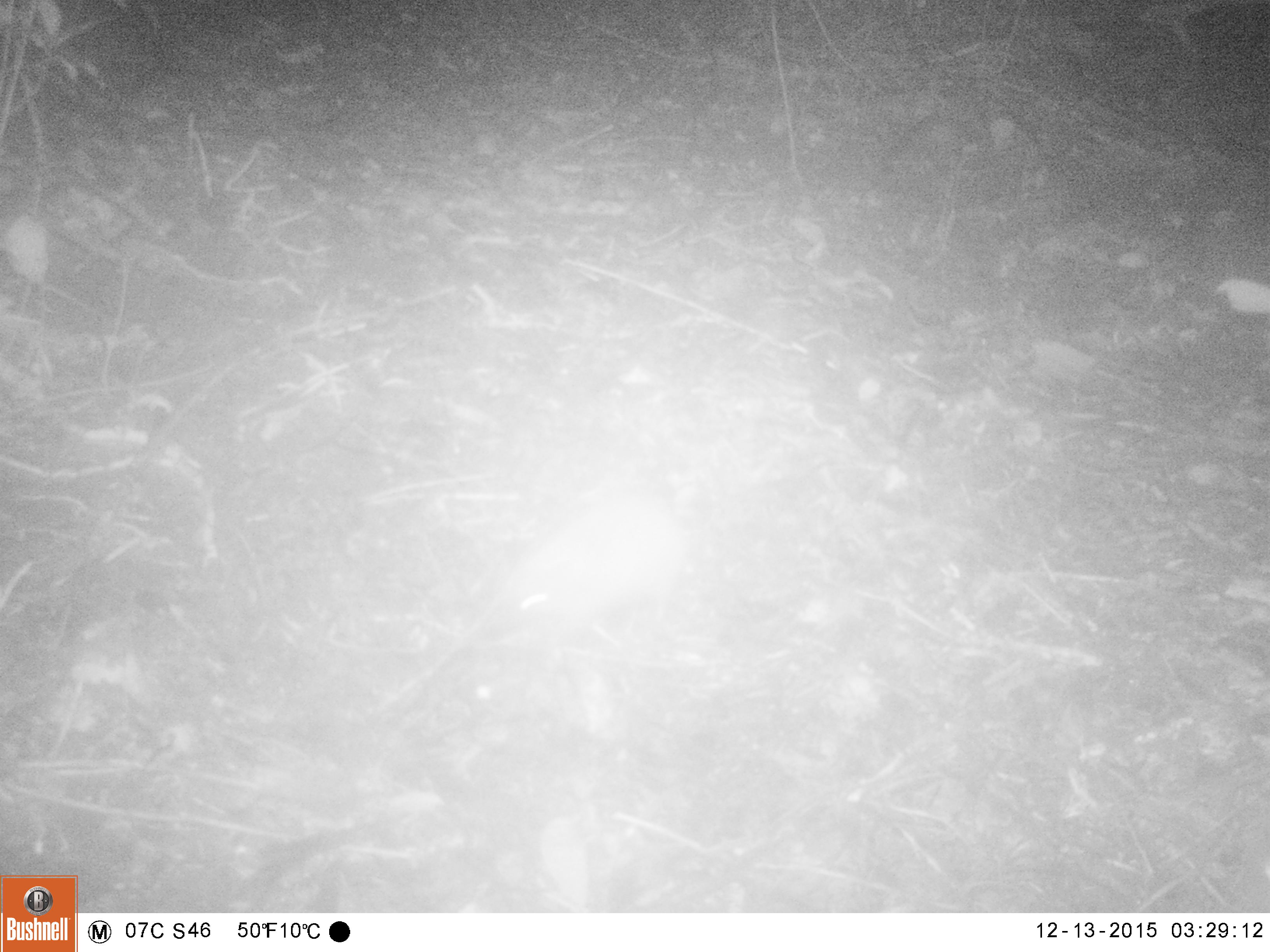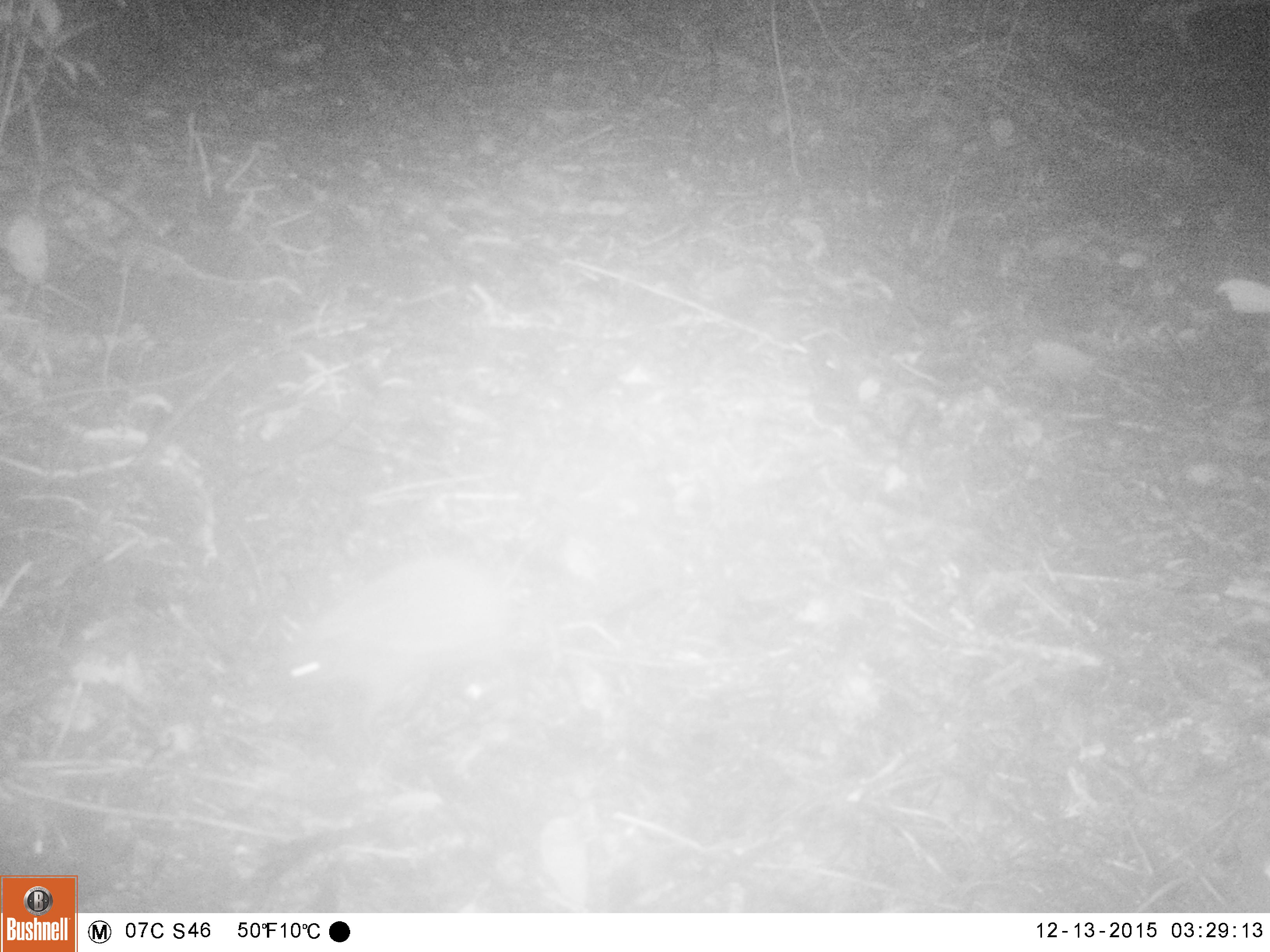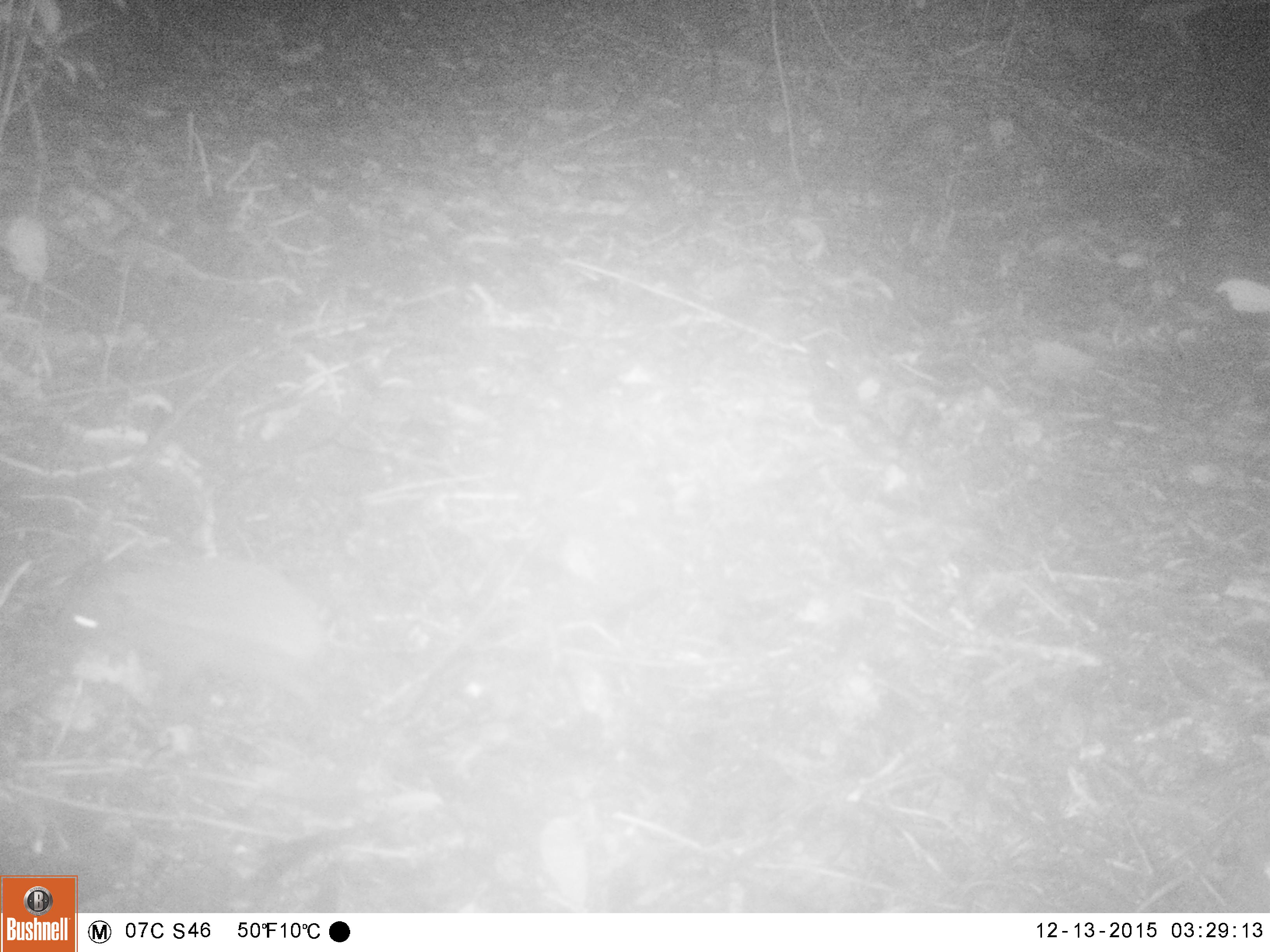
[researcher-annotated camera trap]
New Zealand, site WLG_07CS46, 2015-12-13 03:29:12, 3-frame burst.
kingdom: Animalia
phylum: Chordata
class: Mammalia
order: Eulipotyphla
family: Erinaceidae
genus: Erinaceus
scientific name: Erinaceus europaeus europaeus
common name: european hedgehog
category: hedgehog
Hedgehog (european hedgehog) (Erinaceus europaeus europaeus).